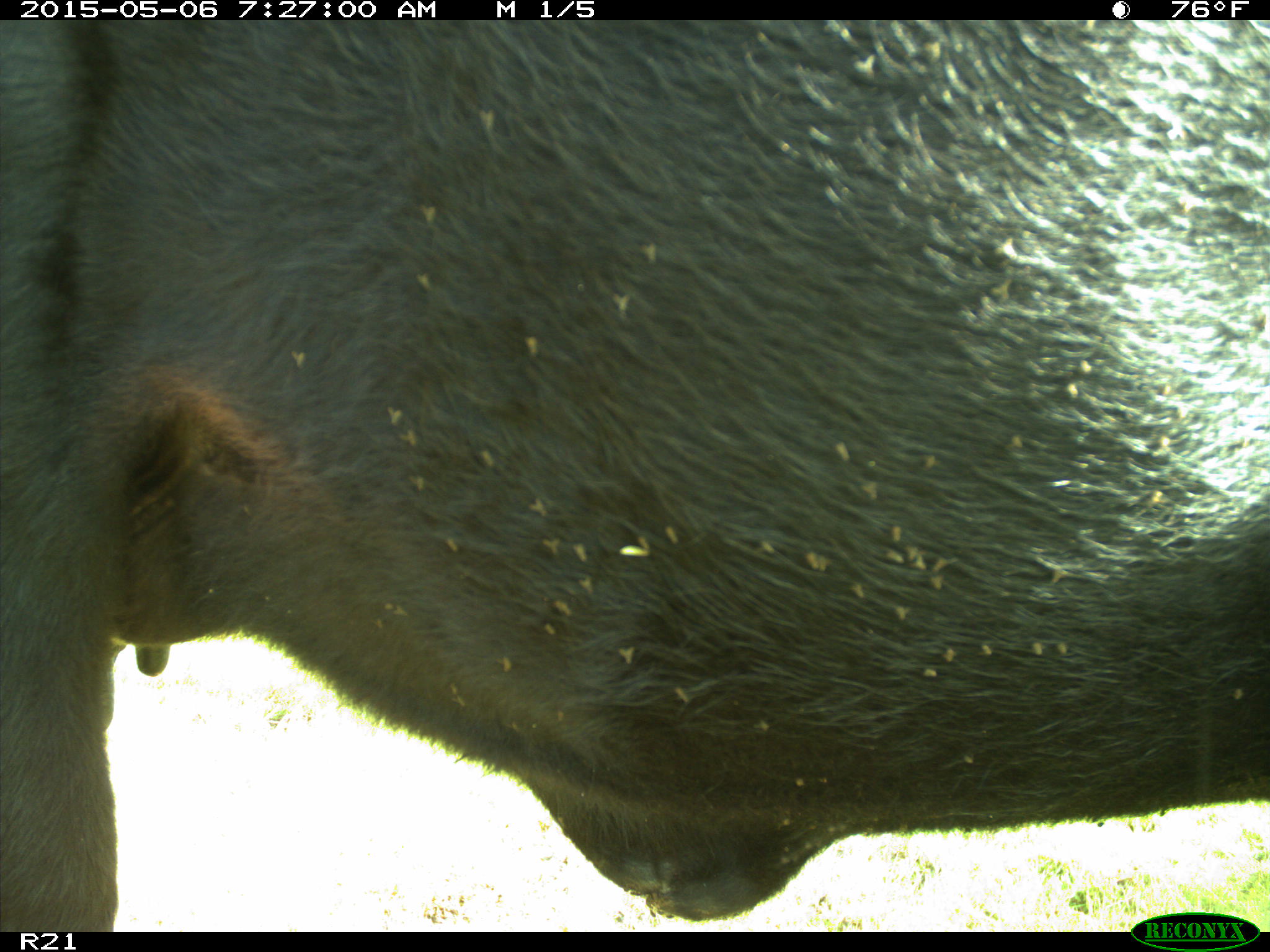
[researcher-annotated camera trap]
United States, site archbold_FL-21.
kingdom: Animalia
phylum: Chordata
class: Mammalia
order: Artiodactyla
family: Bovidae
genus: Bos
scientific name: Bos taurus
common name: domestic cow